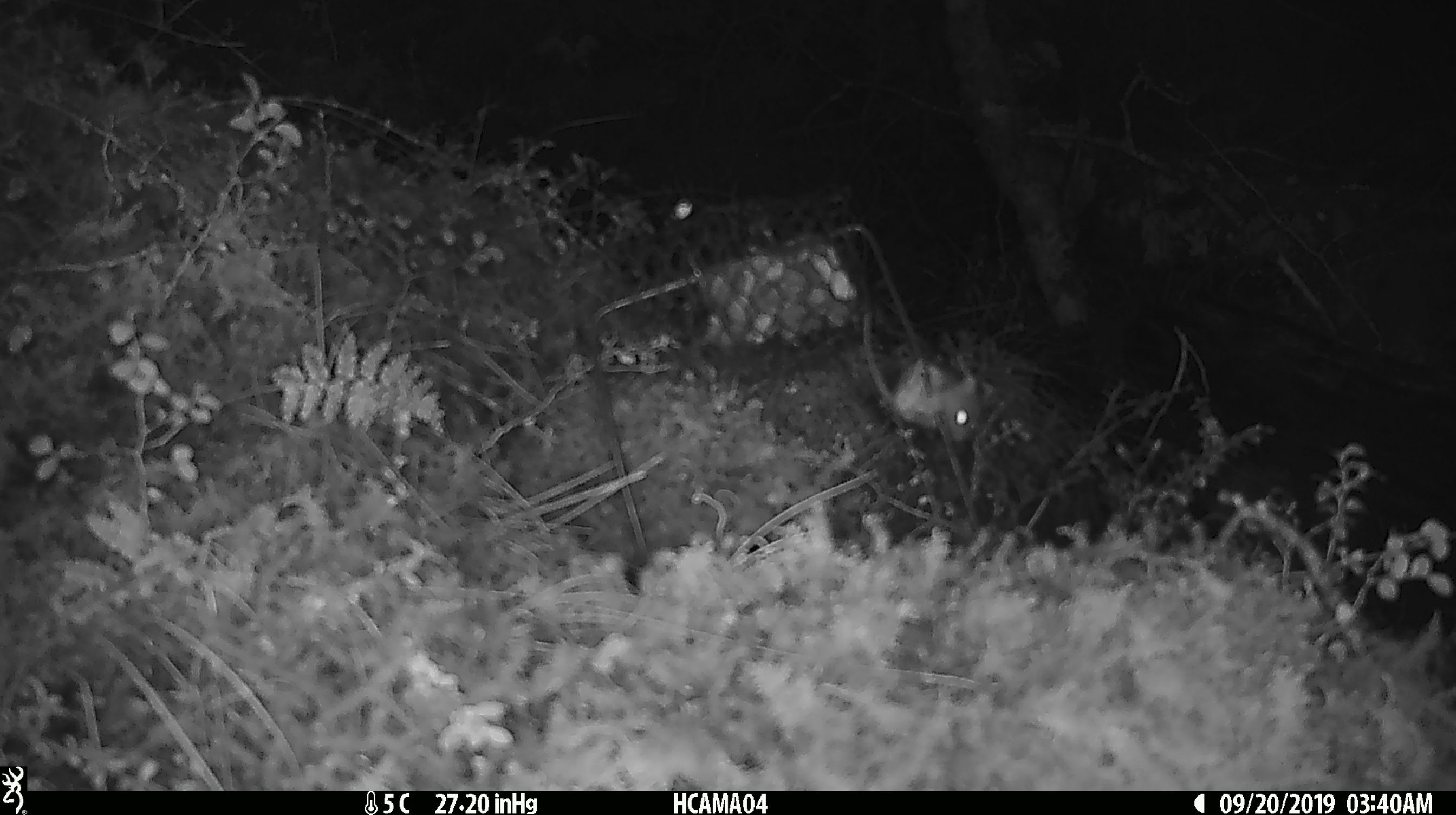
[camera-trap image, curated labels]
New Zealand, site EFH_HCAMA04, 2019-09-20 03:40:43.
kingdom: Animalia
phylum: Chordata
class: Mammalia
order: Rodentia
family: Muridae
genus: Mus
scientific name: Mus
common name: mouse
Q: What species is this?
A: Mouse (Mus).